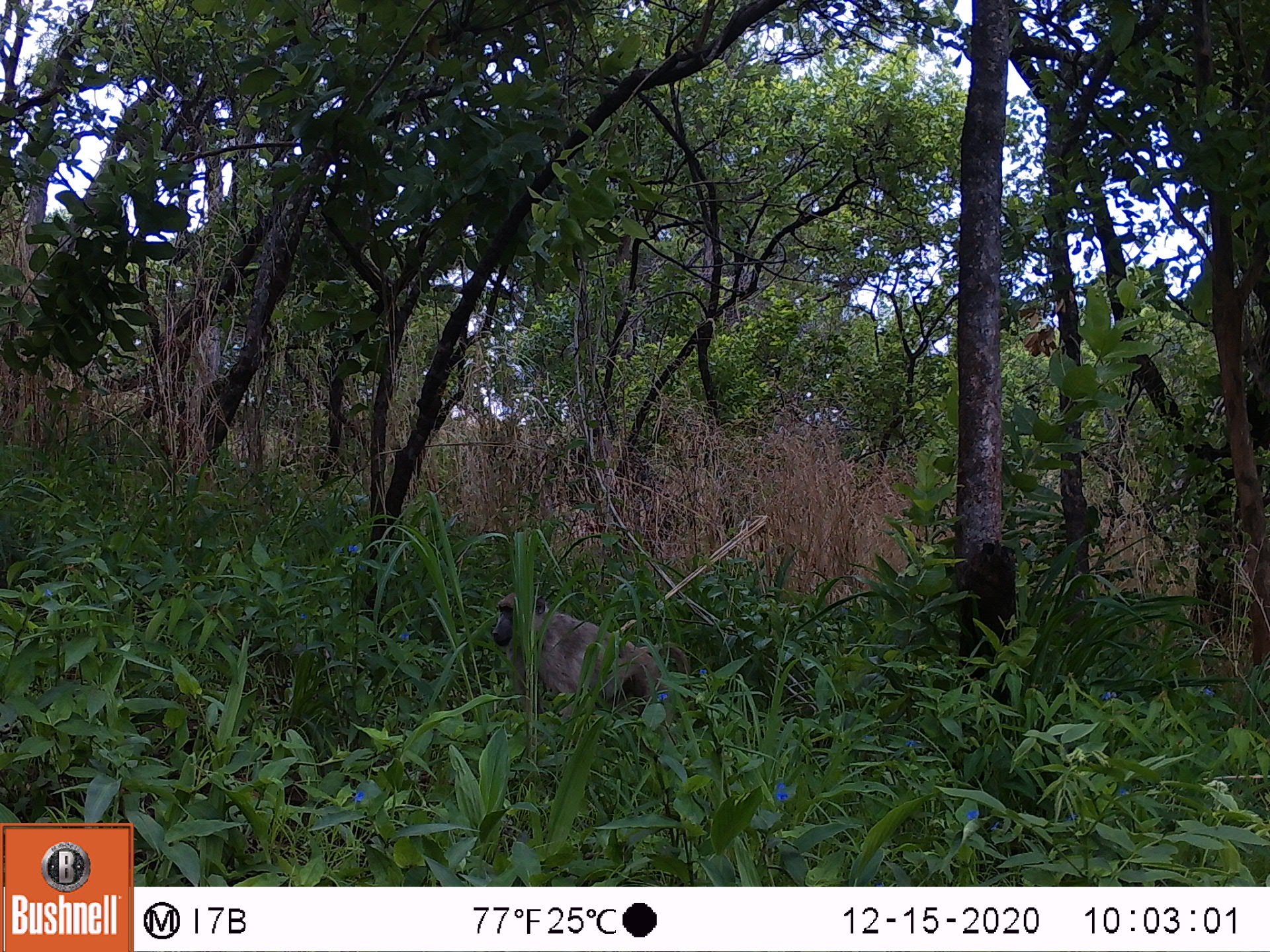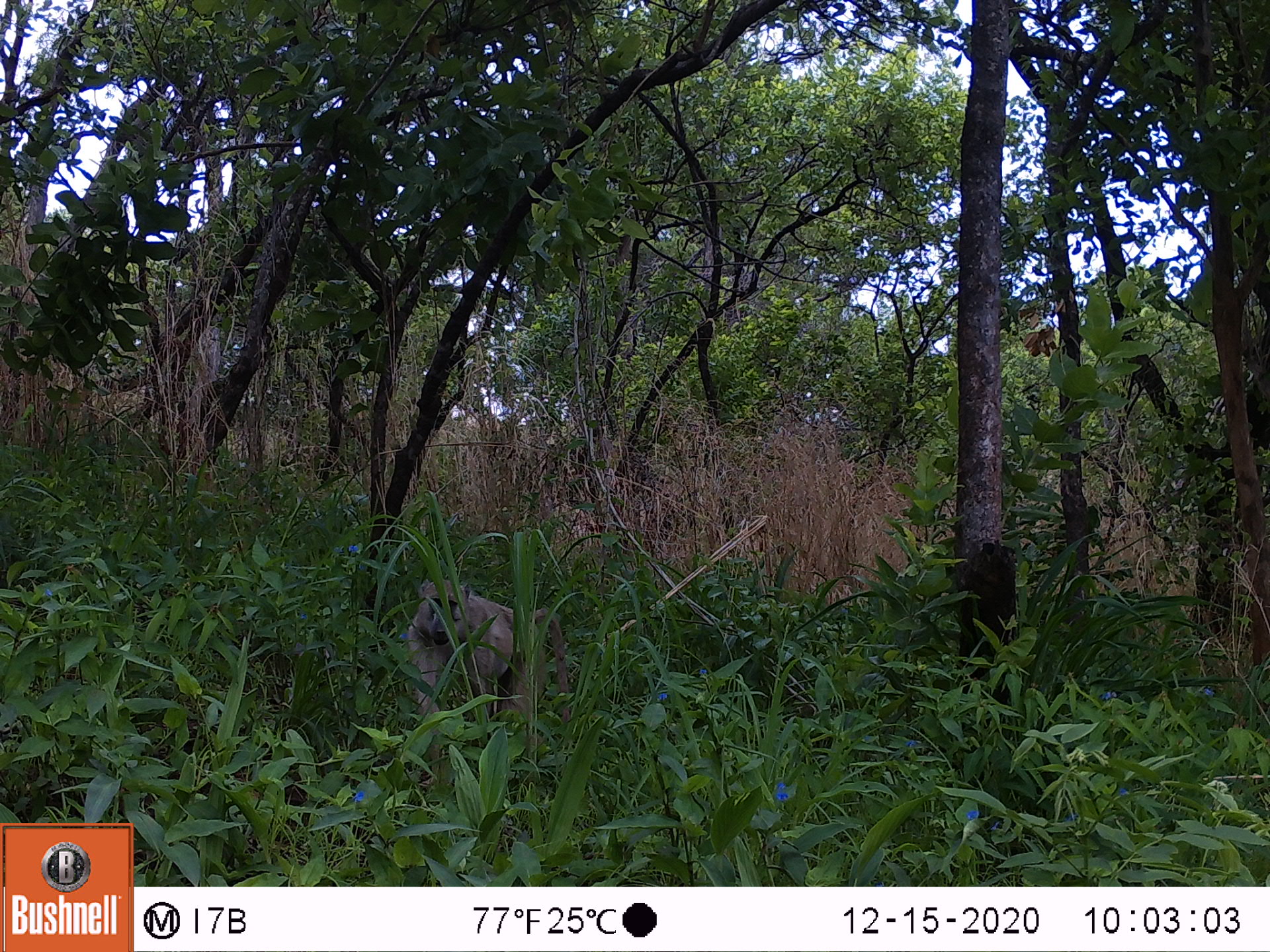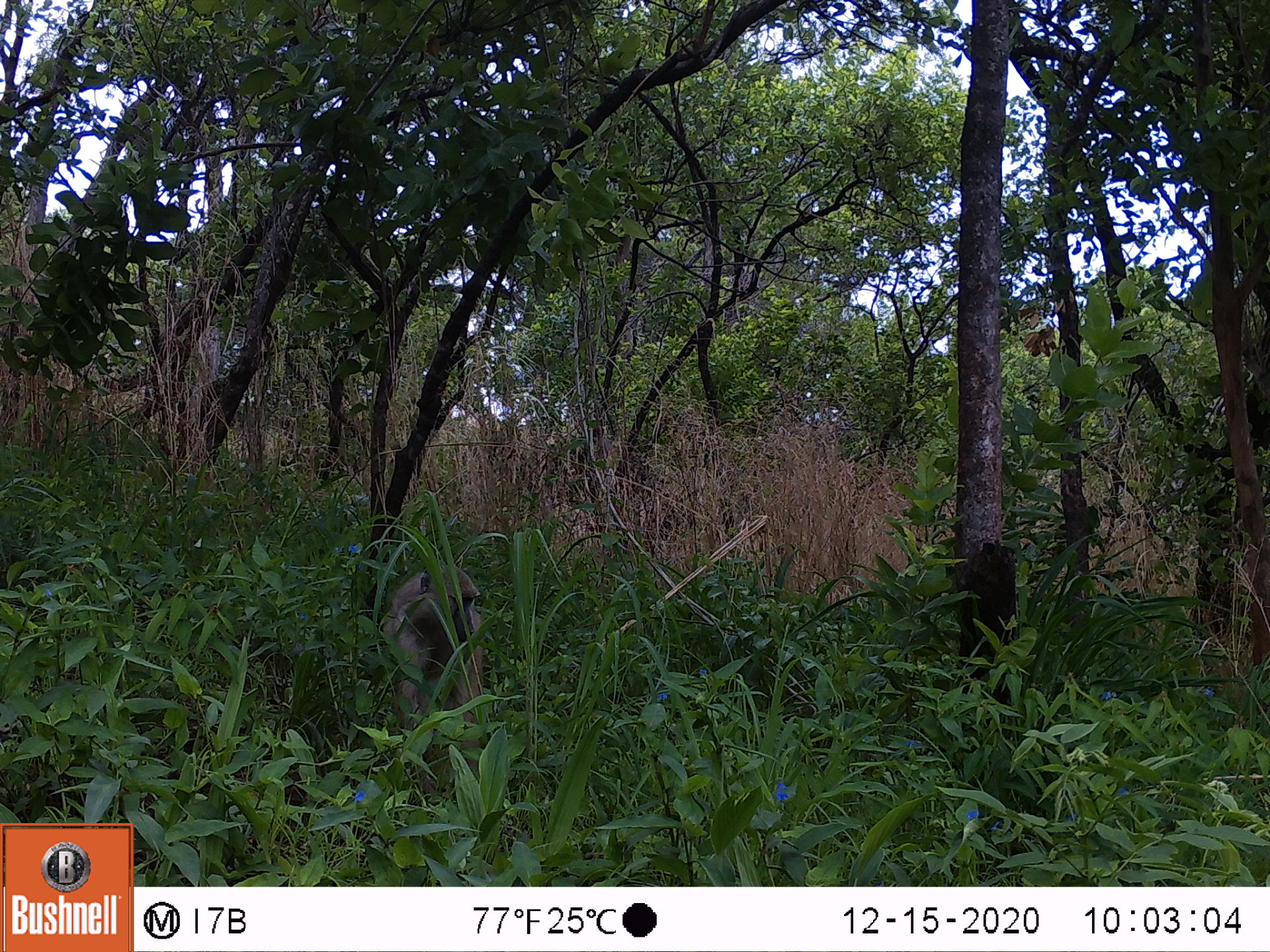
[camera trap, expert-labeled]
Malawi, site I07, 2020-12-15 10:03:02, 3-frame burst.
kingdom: Animalia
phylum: Chordata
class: Mammalia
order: Primates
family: Cercopithecidae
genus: Papio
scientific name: Papio cynocephalus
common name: yellow baboon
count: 1